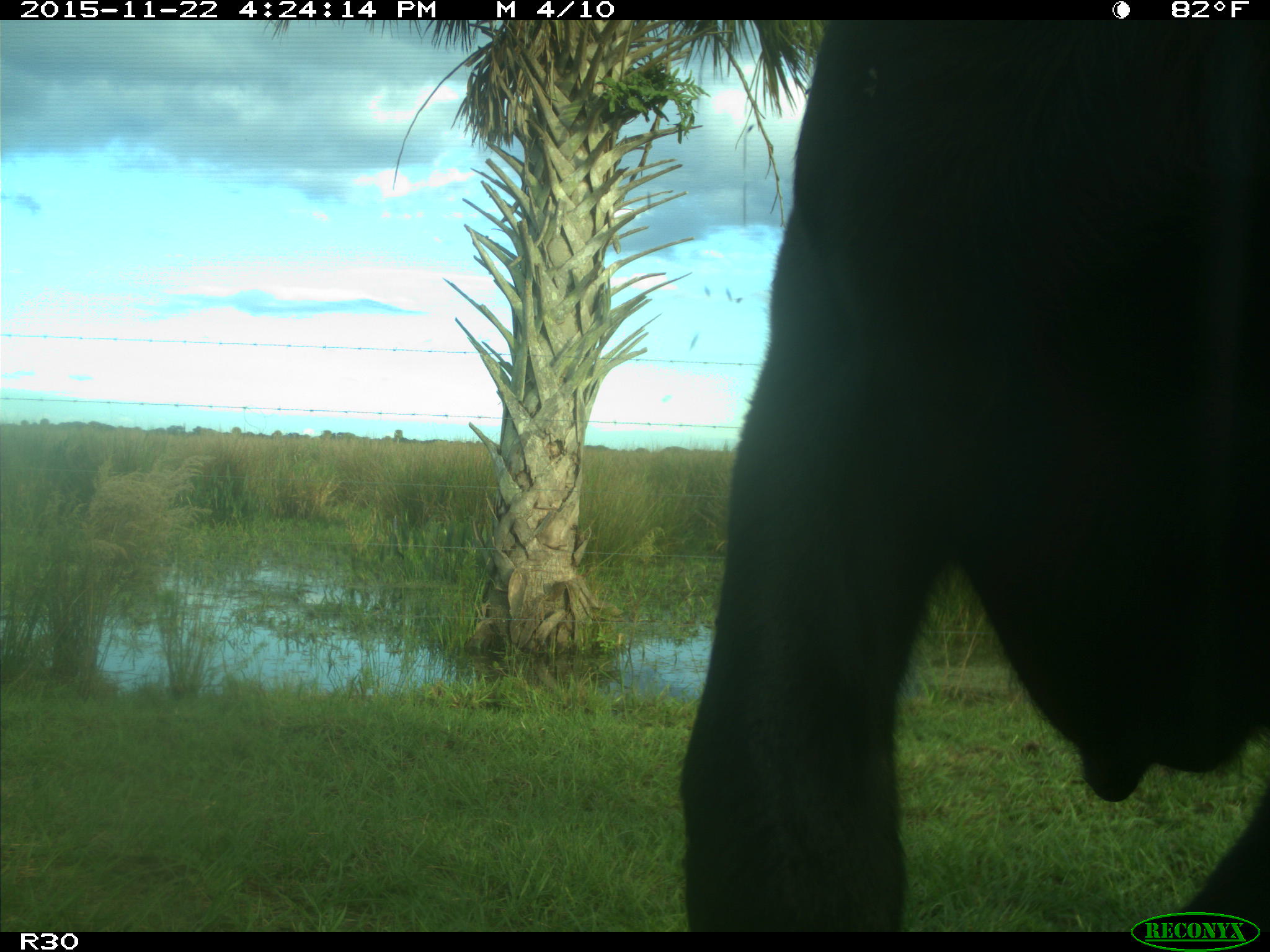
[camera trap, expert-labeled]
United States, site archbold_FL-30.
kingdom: Animalia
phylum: Chordata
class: Mammalia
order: Artiodactyla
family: Bovidae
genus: Bos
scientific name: Bos taurus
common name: domestic cow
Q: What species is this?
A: Bos taurus (domestic cow).